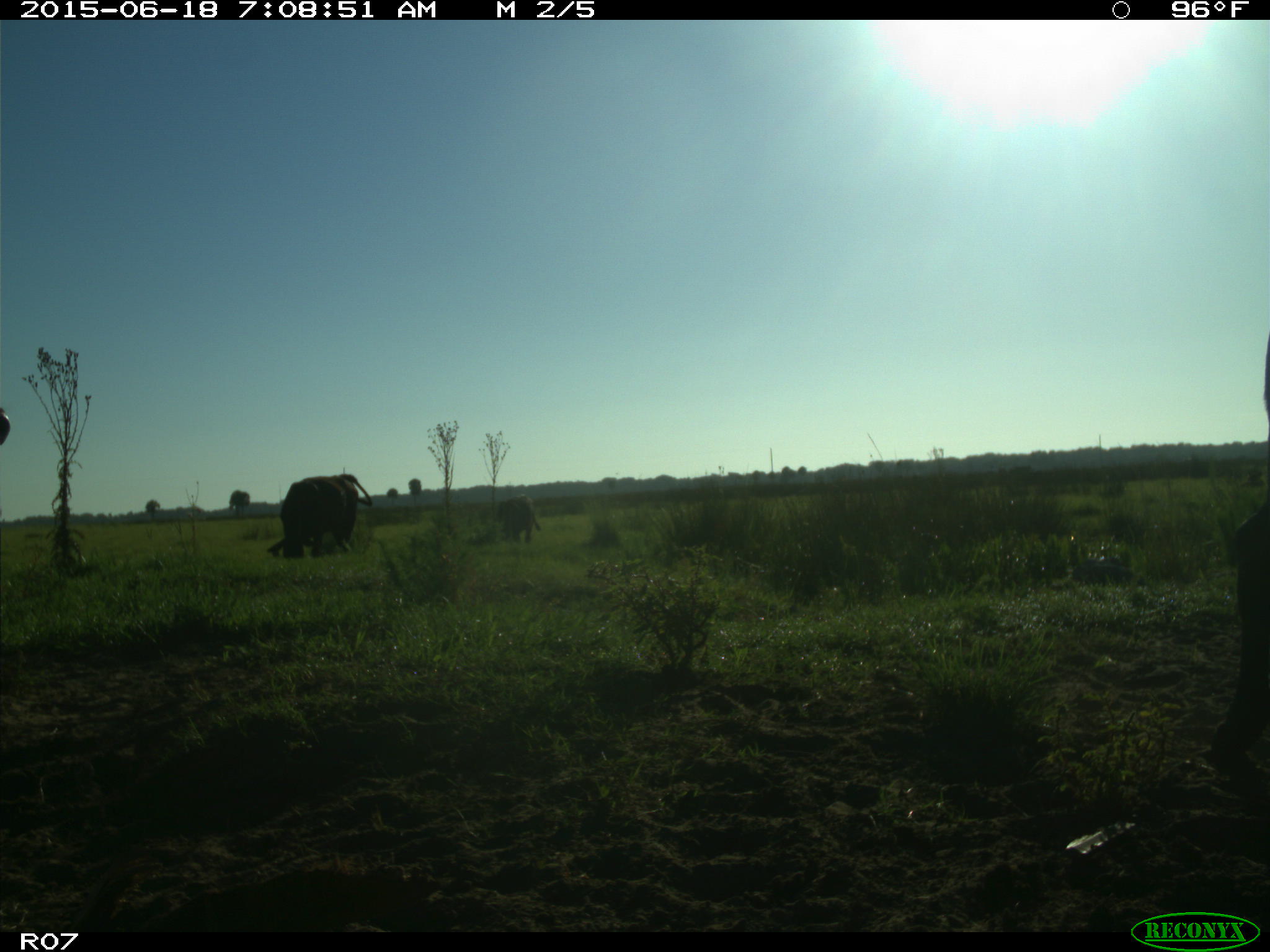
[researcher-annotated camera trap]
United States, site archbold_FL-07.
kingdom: Animalia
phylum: Chordata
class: Mammalia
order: Artiodactyla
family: Bovidae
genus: Bos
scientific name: Bos taurus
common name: domestic cow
Bos taurus (domestic cow).